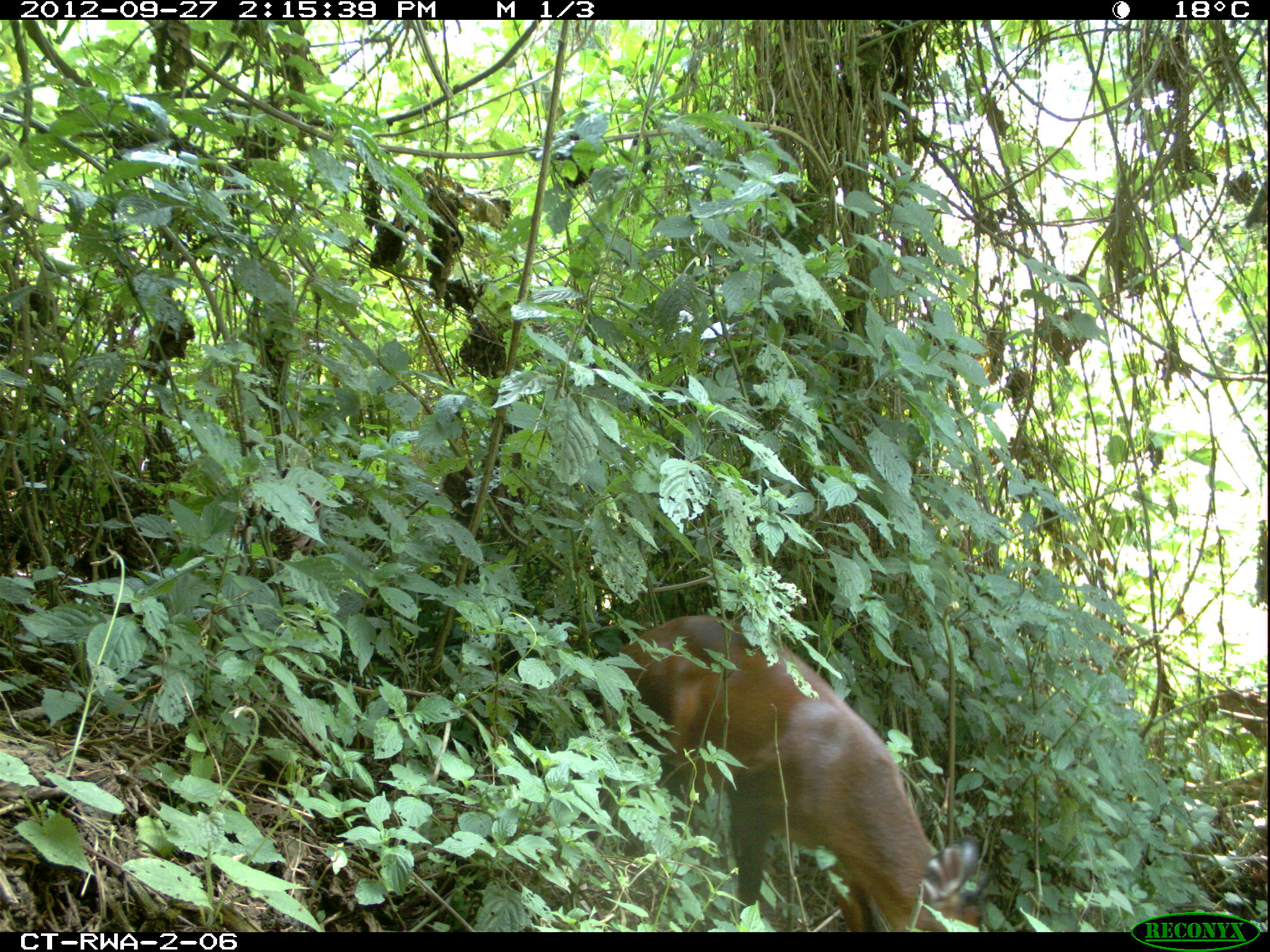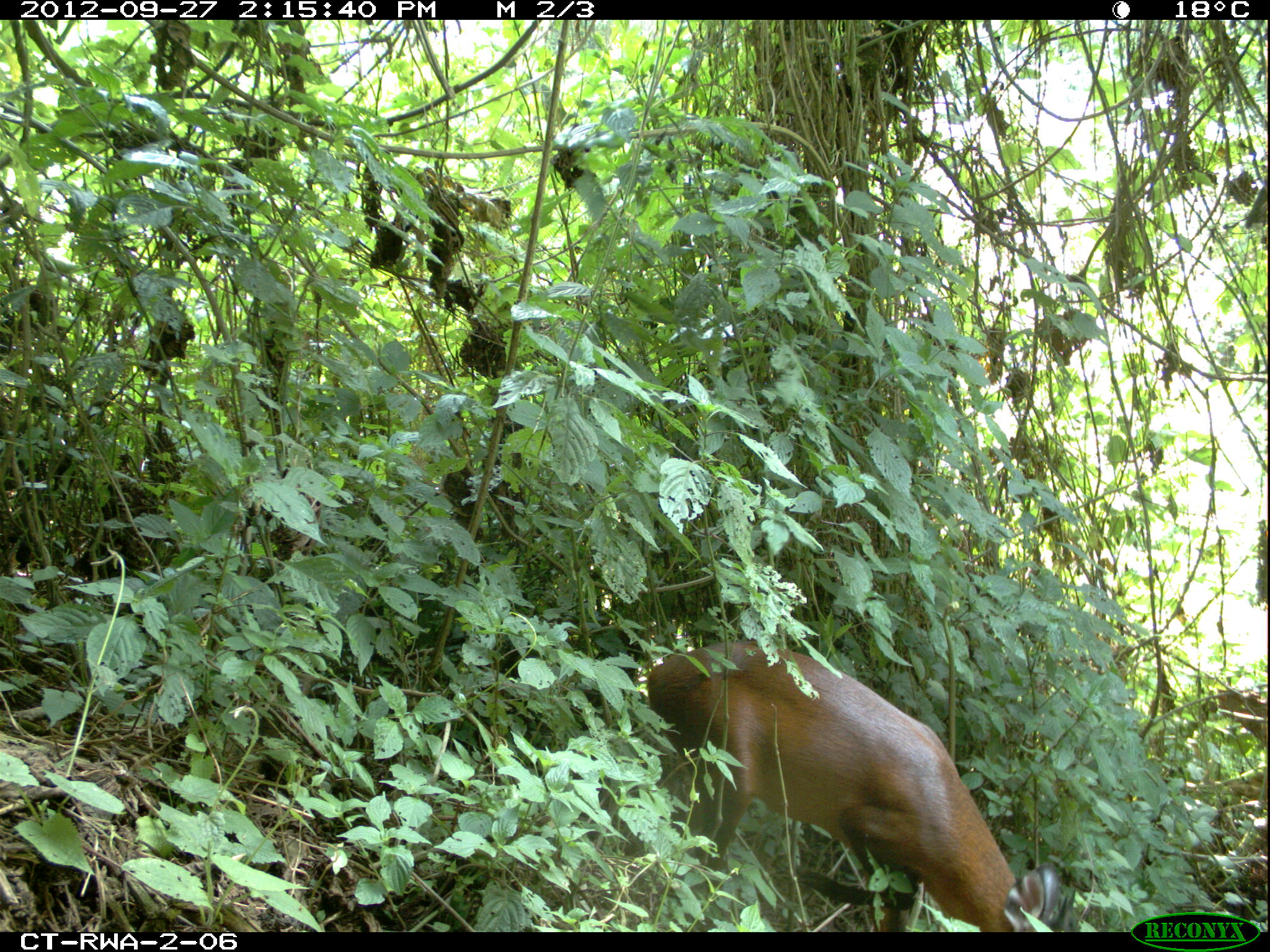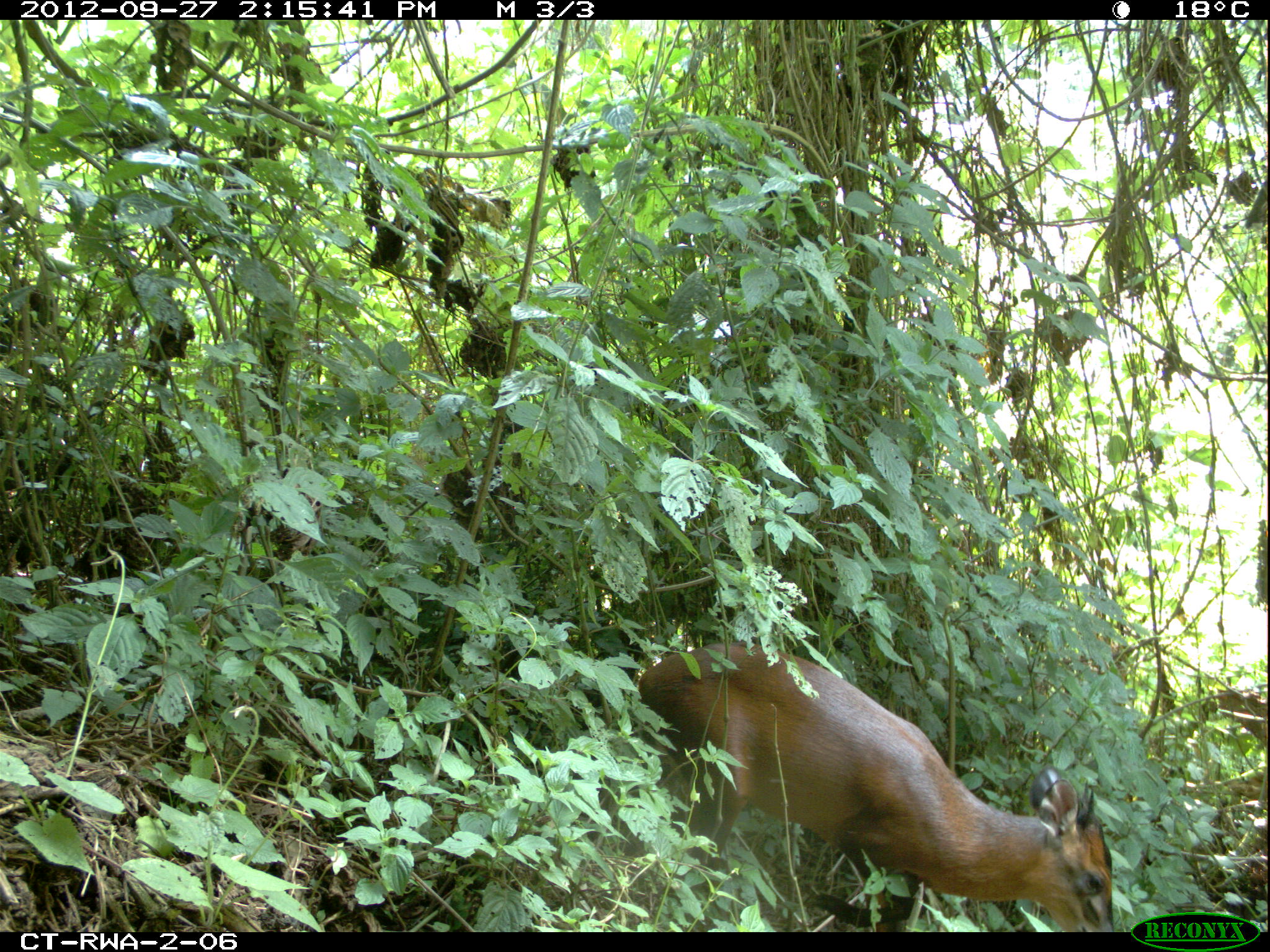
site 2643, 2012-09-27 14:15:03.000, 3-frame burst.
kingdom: Animalia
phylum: Chordata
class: Mammalia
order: Artiodactyla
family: Bovidae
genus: Cephalophus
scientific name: Cephalophus nigrifrons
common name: black-fronted duiker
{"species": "Cephalophus nigrifrons (black-fronted duiker)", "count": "1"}